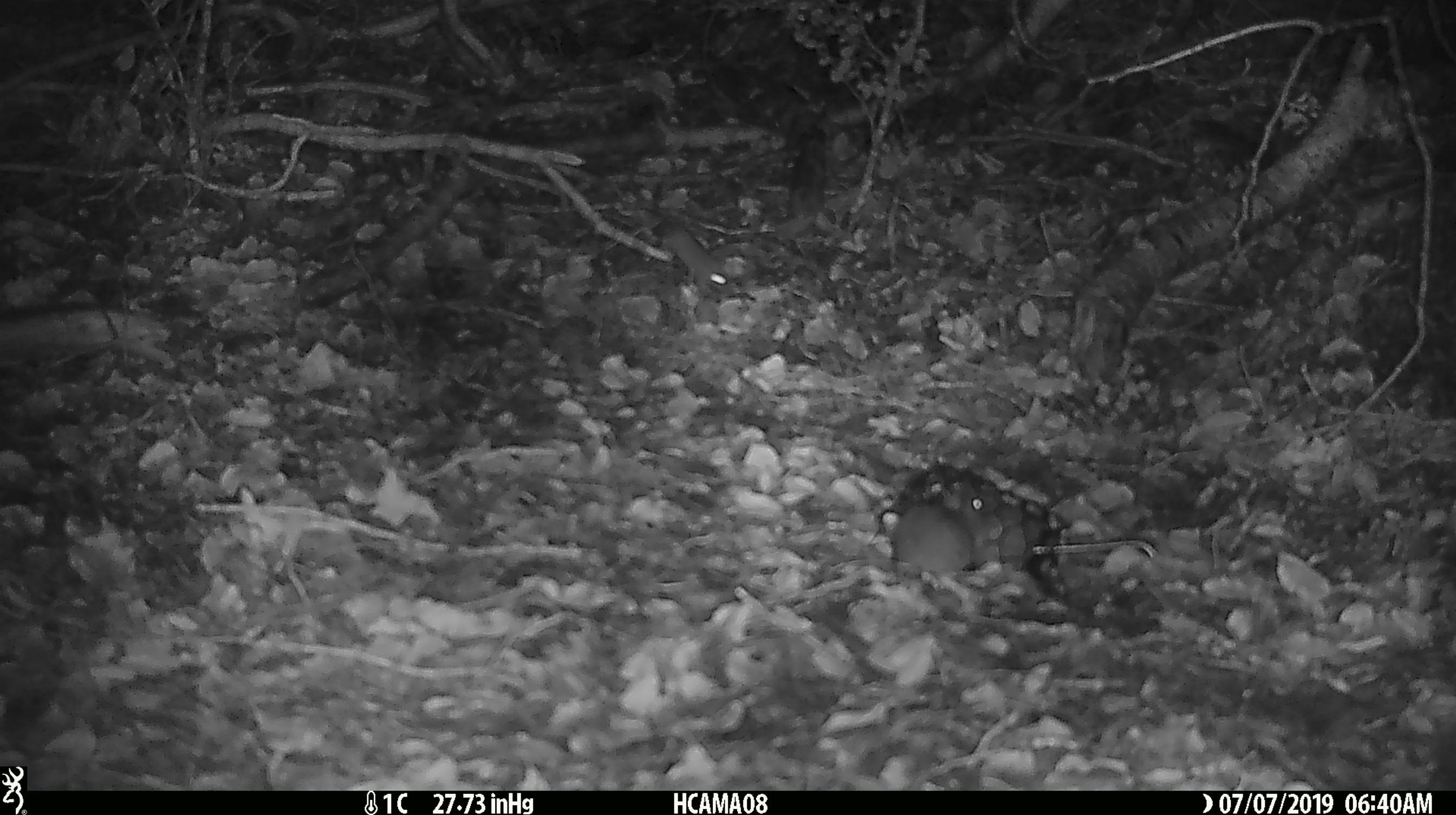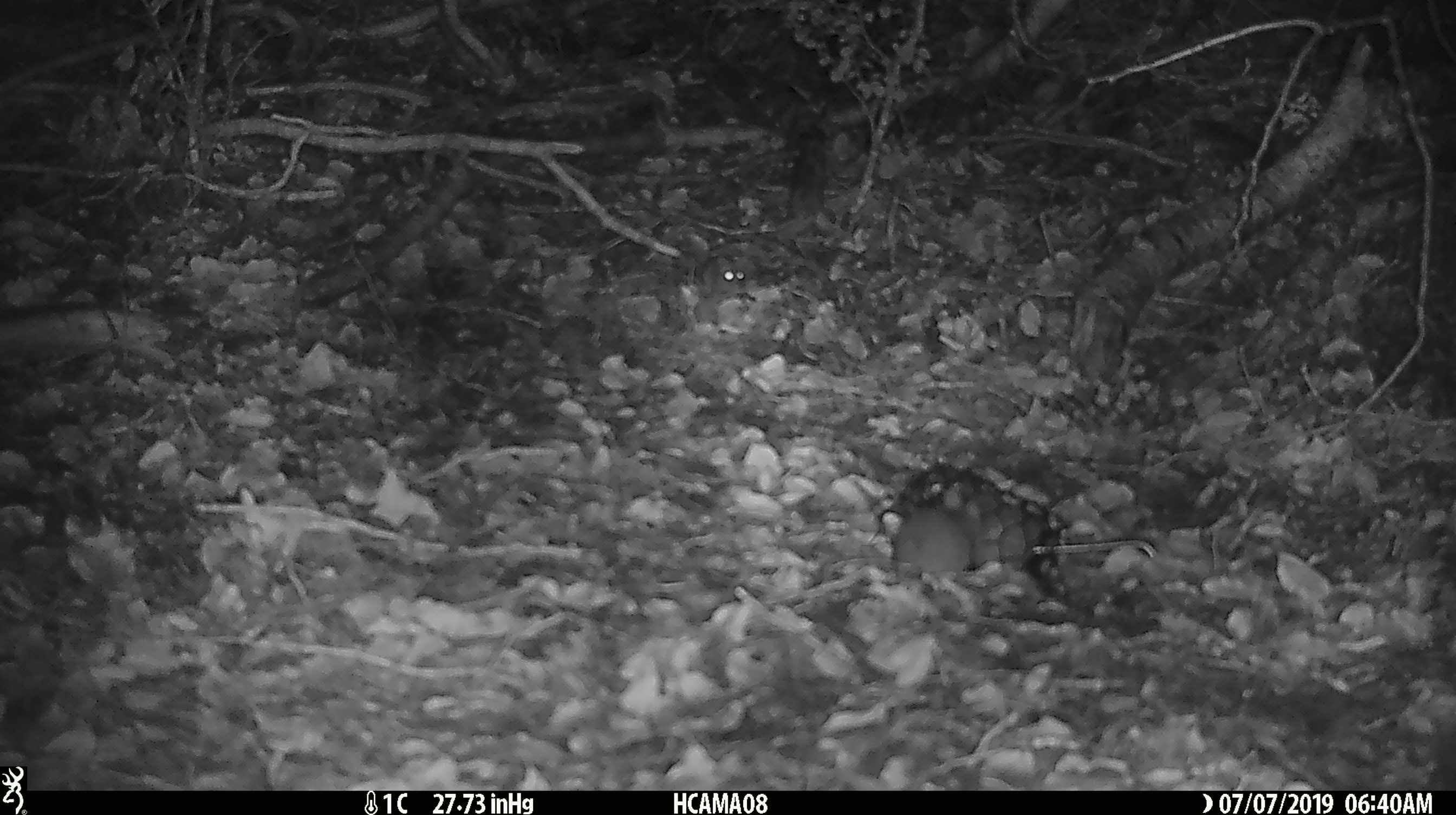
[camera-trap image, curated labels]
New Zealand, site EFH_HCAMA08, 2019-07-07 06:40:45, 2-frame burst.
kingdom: Animalia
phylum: Chordata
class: Mammalia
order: Rodentia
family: Muridae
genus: Mus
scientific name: Mus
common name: mouse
Mouse (Mus).